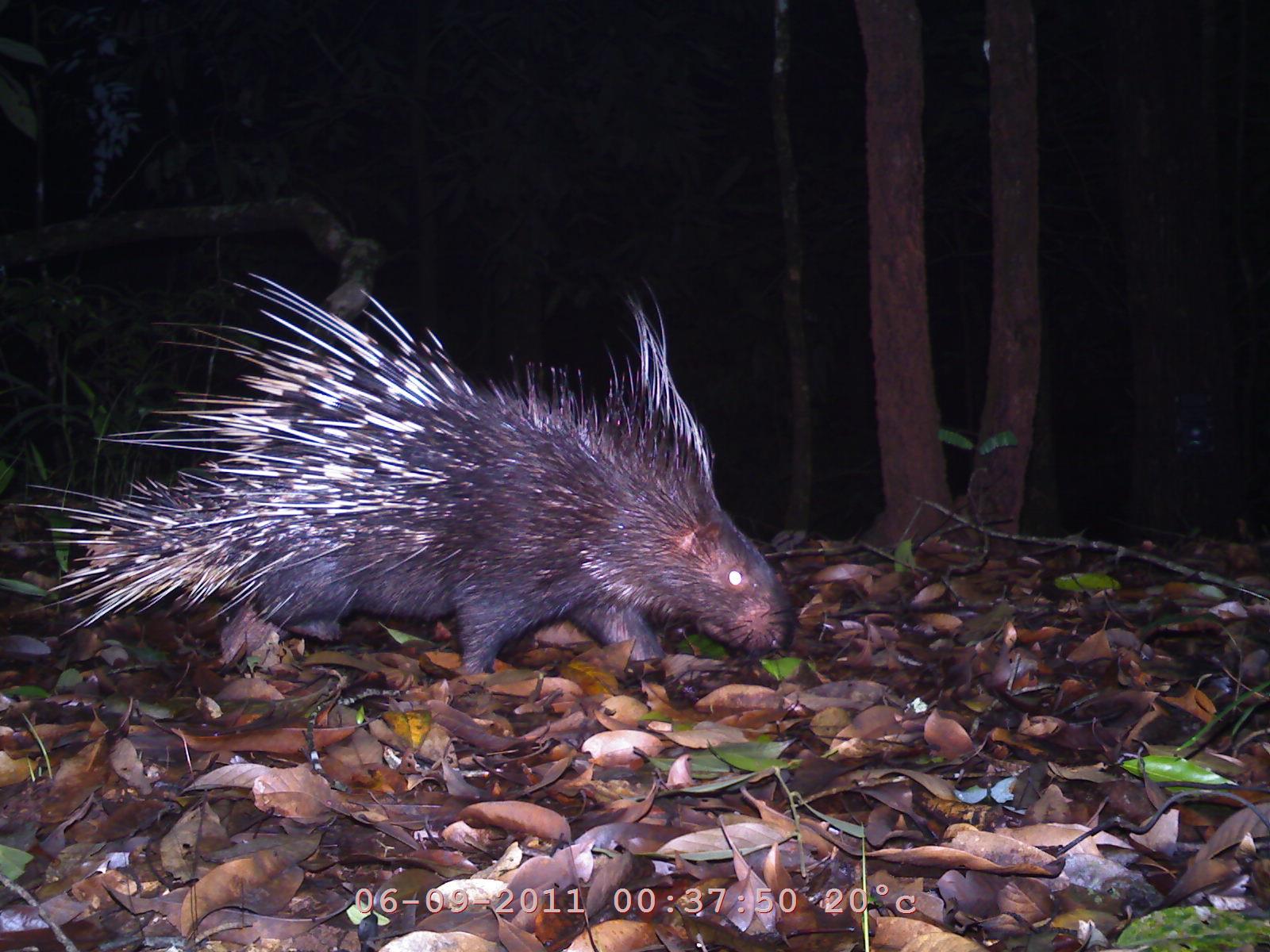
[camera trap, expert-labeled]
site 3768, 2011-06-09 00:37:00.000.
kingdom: Animalia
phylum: Chordata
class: Mammalia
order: Rodentia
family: Hystricidae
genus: Hystrix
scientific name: Hystrix brachyura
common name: east asian porcupine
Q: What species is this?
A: Hystrix brachyura (east asian porcupine).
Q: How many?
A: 1.